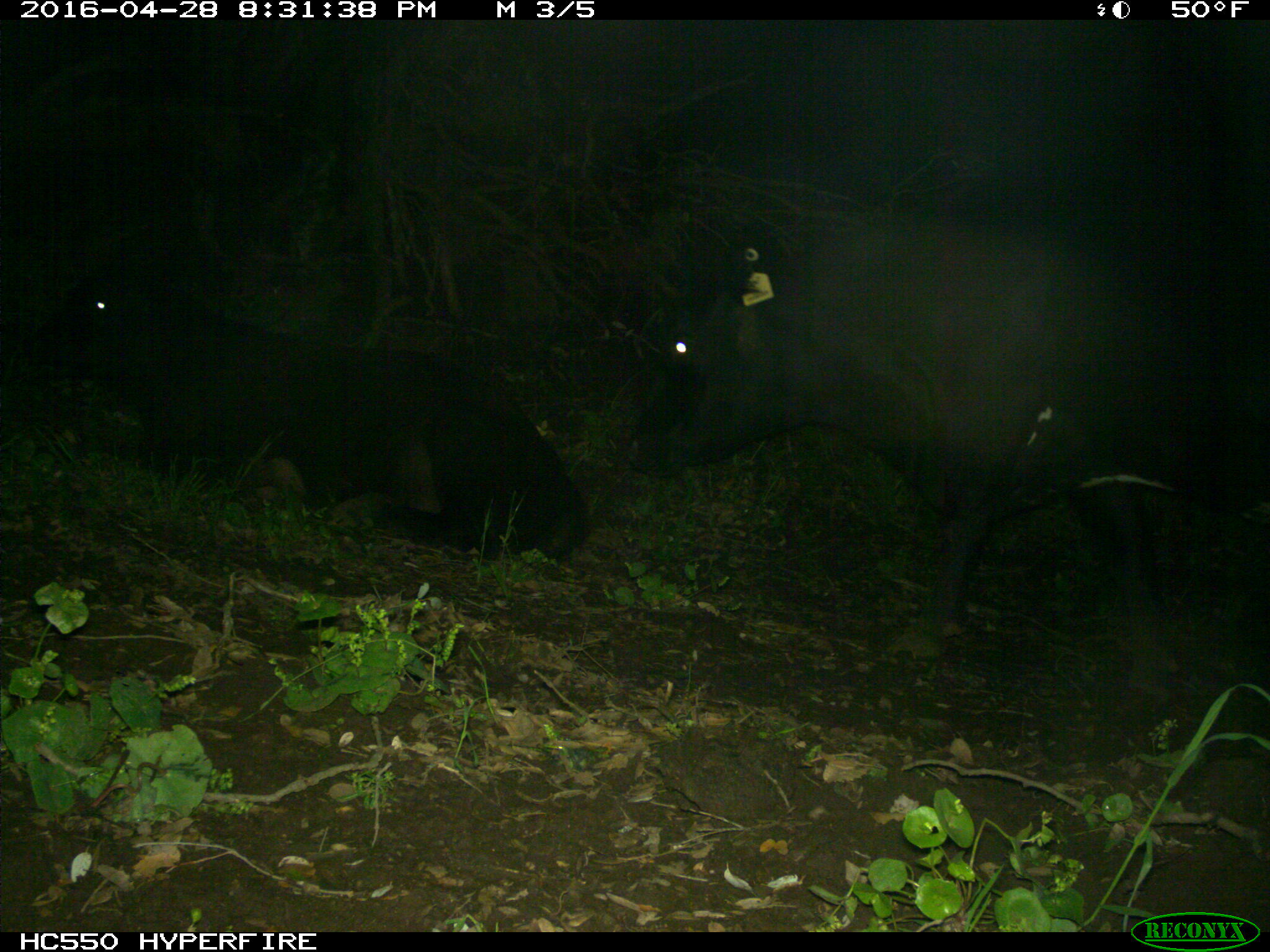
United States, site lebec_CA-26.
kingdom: Animalia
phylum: Chordata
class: Mammalia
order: Artiodactyla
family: Bovidae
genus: Bos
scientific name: Bos taurus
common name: domestic cow